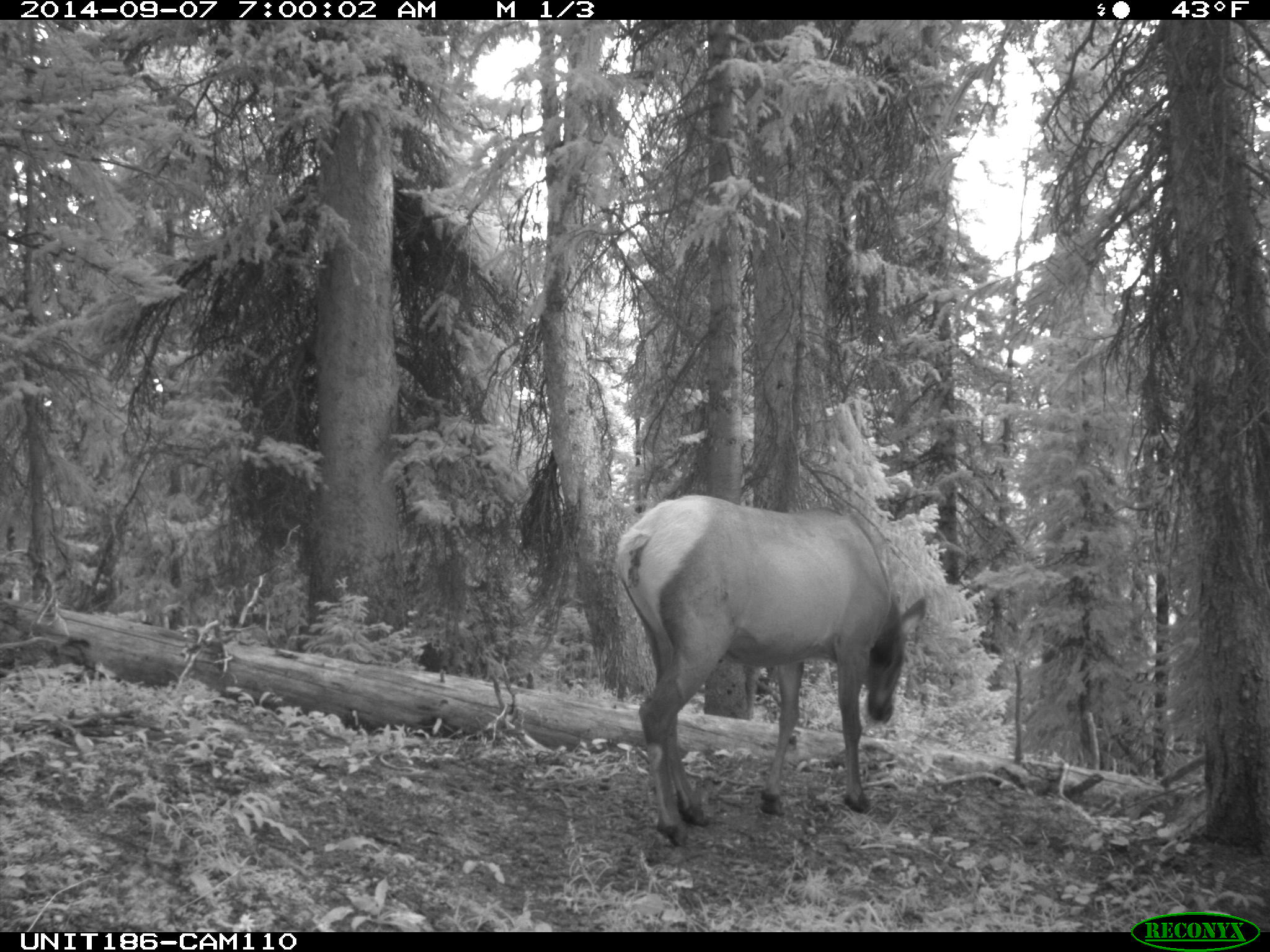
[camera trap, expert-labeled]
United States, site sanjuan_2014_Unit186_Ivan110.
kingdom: Animalia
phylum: Chordata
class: Mammalia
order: Artiodactyla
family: Cervidae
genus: Cervus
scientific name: Cervus elaphus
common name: red deer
Cervus elaphus (red deer).